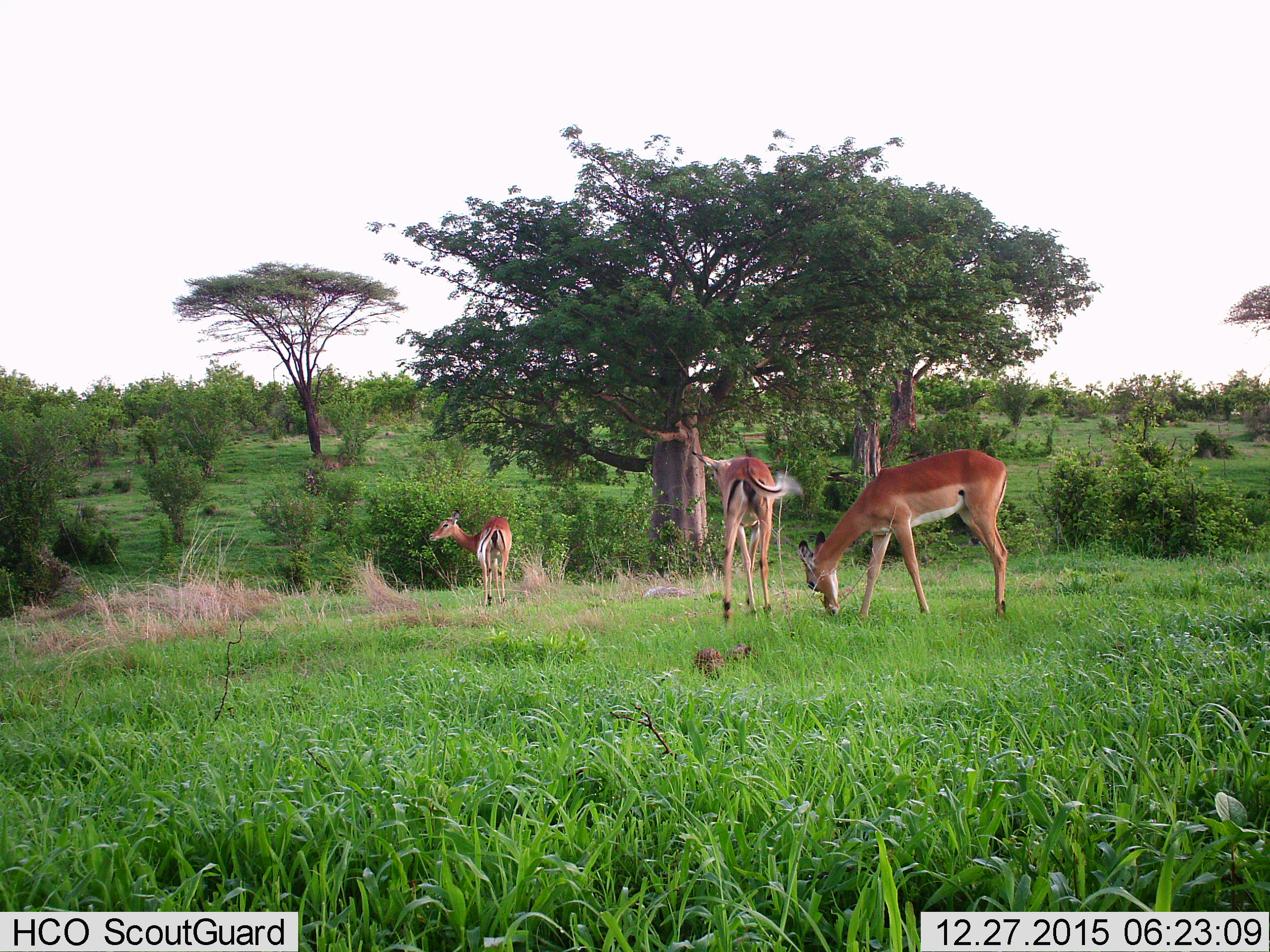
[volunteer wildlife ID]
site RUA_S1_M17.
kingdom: Animalia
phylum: Chordata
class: Mammalia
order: Artiodactyla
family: Bovidae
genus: Aepyceros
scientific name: Aepyceros melampus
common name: impala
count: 3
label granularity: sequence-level